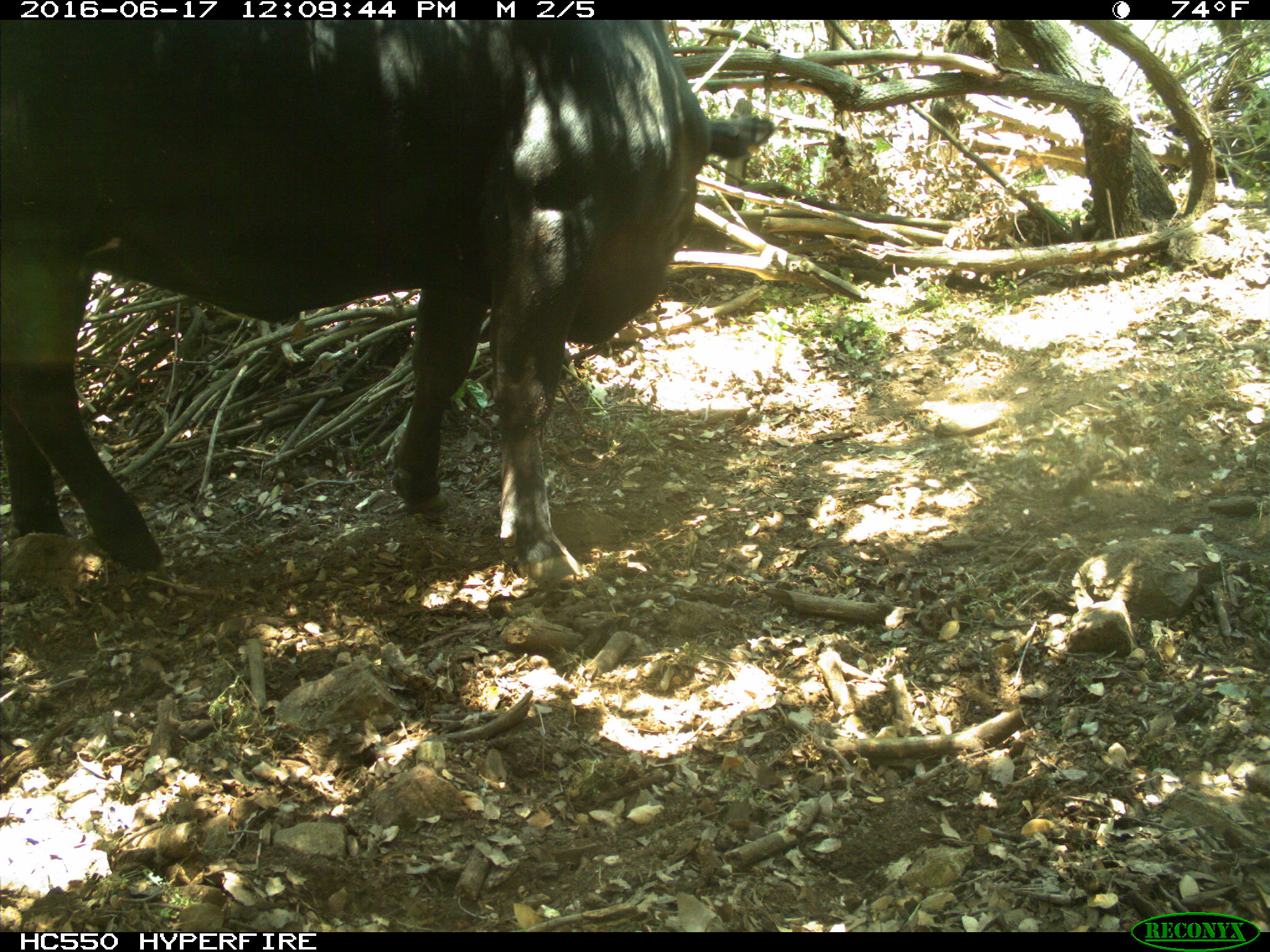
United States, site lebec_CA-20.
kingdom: Animalia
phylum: Chordata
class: Mammalia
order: Artiodactyla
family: Bovidae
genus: Bos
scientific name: Bos taurus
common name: domestic cow